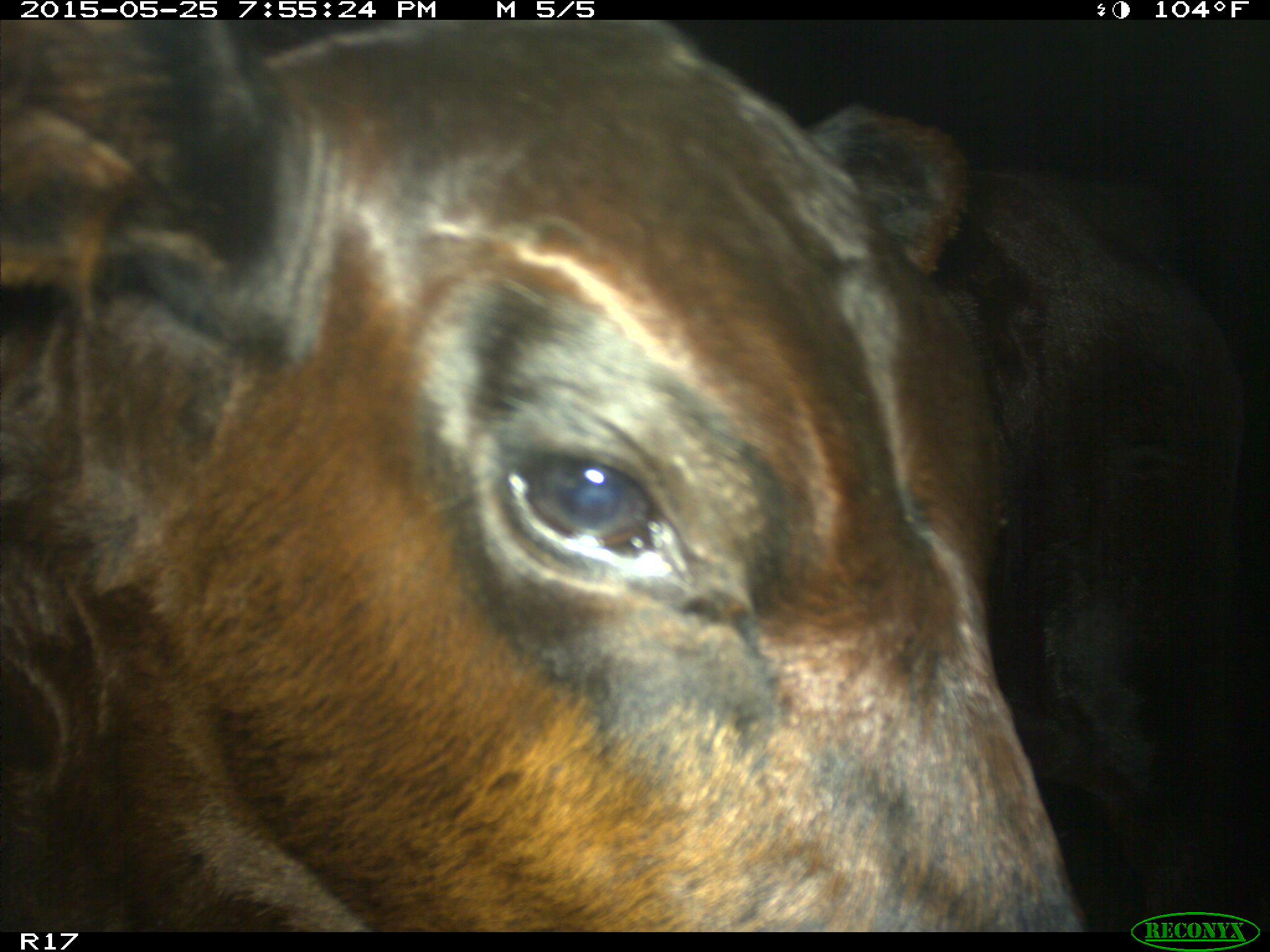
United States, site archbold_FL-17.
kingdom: Animalia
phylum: Chordata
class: Mammalia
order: Artiodactyla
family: Bovidae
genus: Bos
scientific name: Bos taurus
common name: domestic cow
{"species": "Bos taurus (domestic cow)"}